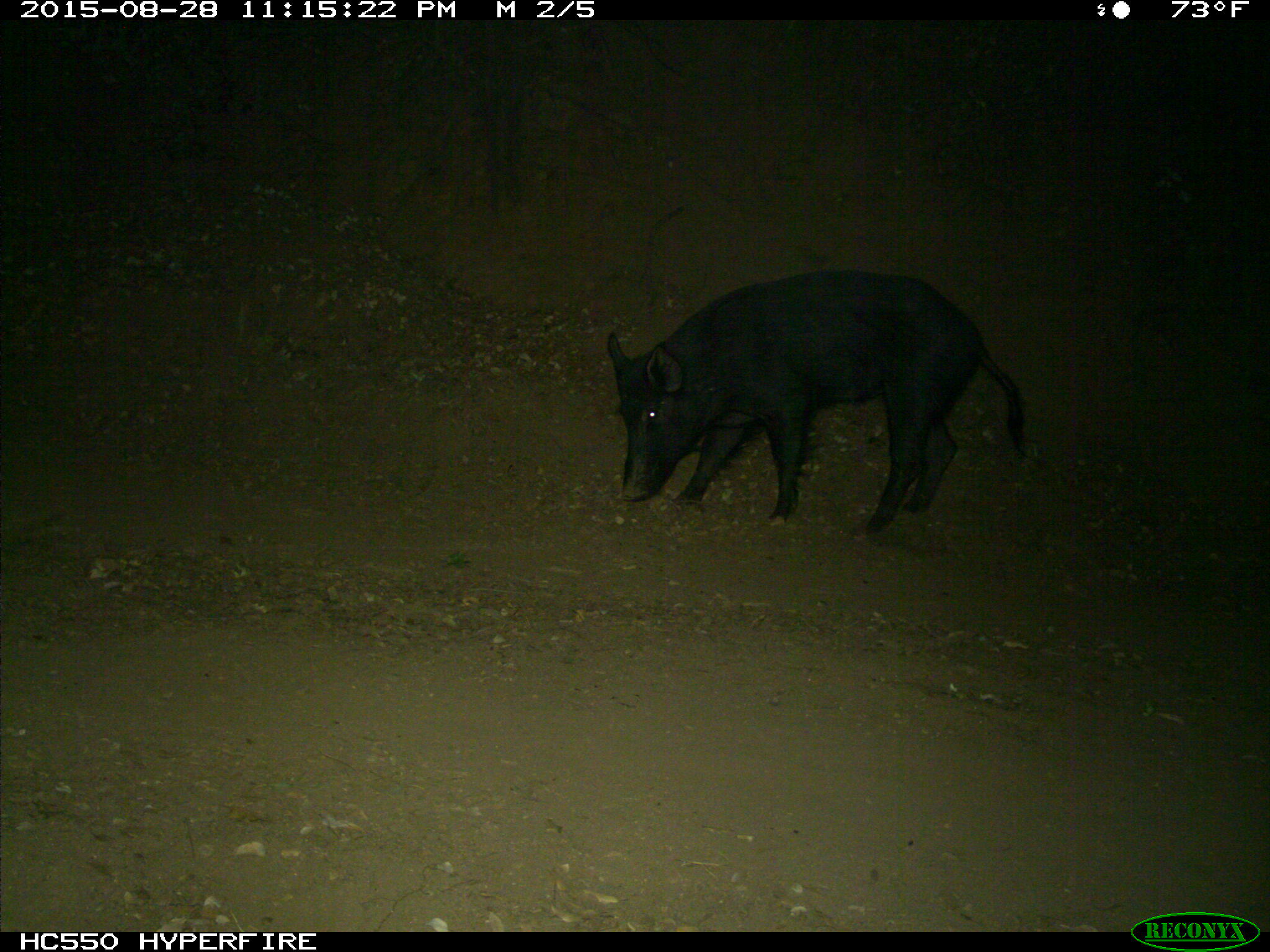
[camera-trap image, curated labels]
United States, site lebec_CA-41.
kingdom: Animalia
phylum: Chordata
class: Mammalia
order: Artiodactyla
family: Suidae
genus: Sus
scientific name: Sus scrofa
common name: wild boar